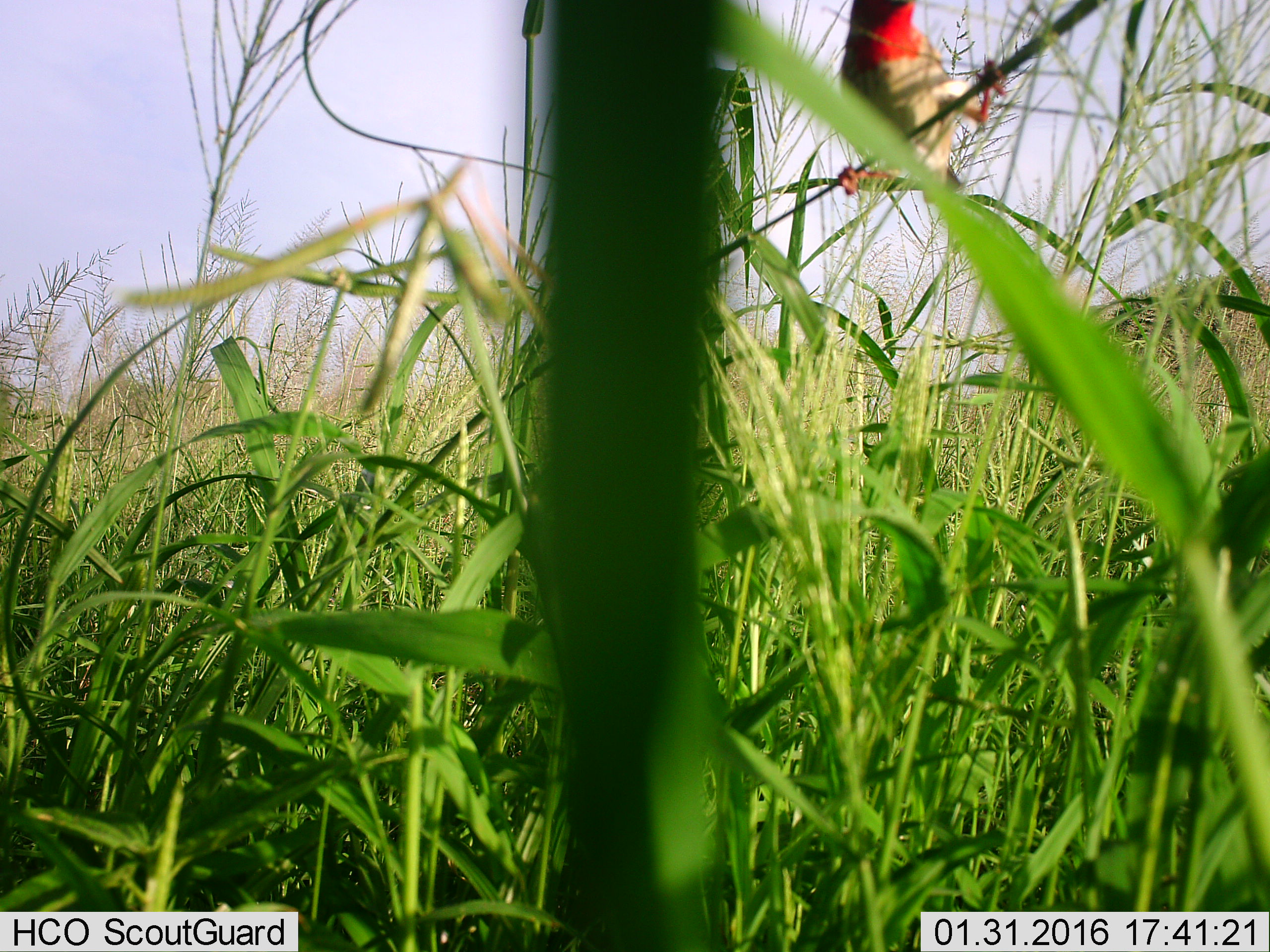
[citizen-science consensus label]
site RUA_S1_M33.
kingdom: Animalia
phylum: Chordata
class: Aves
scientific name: Aves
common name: bird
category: birdother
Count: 1.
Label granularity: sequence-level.